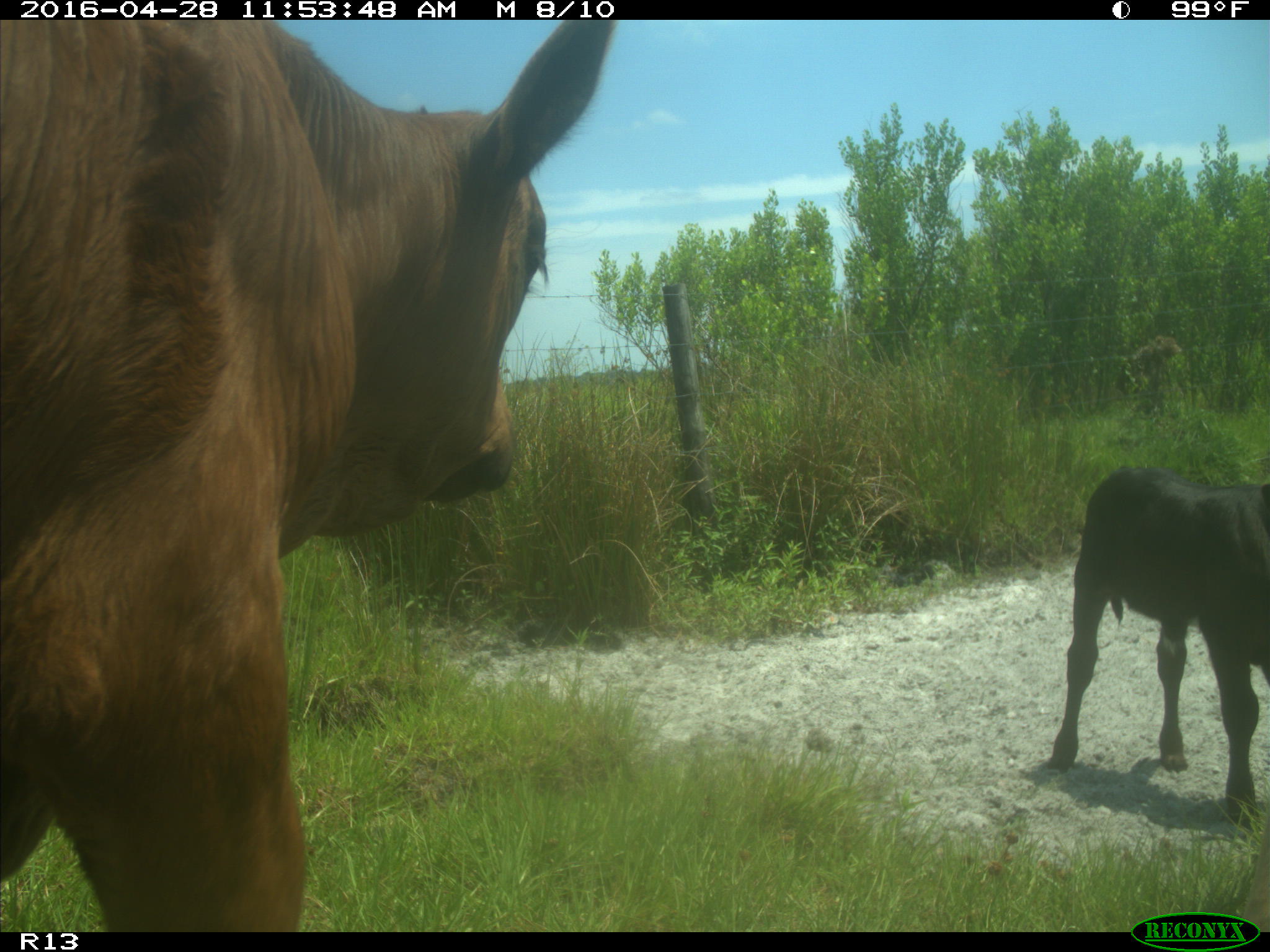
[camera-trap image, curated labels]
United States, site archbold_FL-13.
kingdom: Animalia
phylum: Chordata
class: Mammalia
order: Artiodactyla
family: Bovidae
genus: Bos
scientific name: Bos taurus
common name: domestic cow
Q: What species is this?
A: Bos taurus (domestic cow).